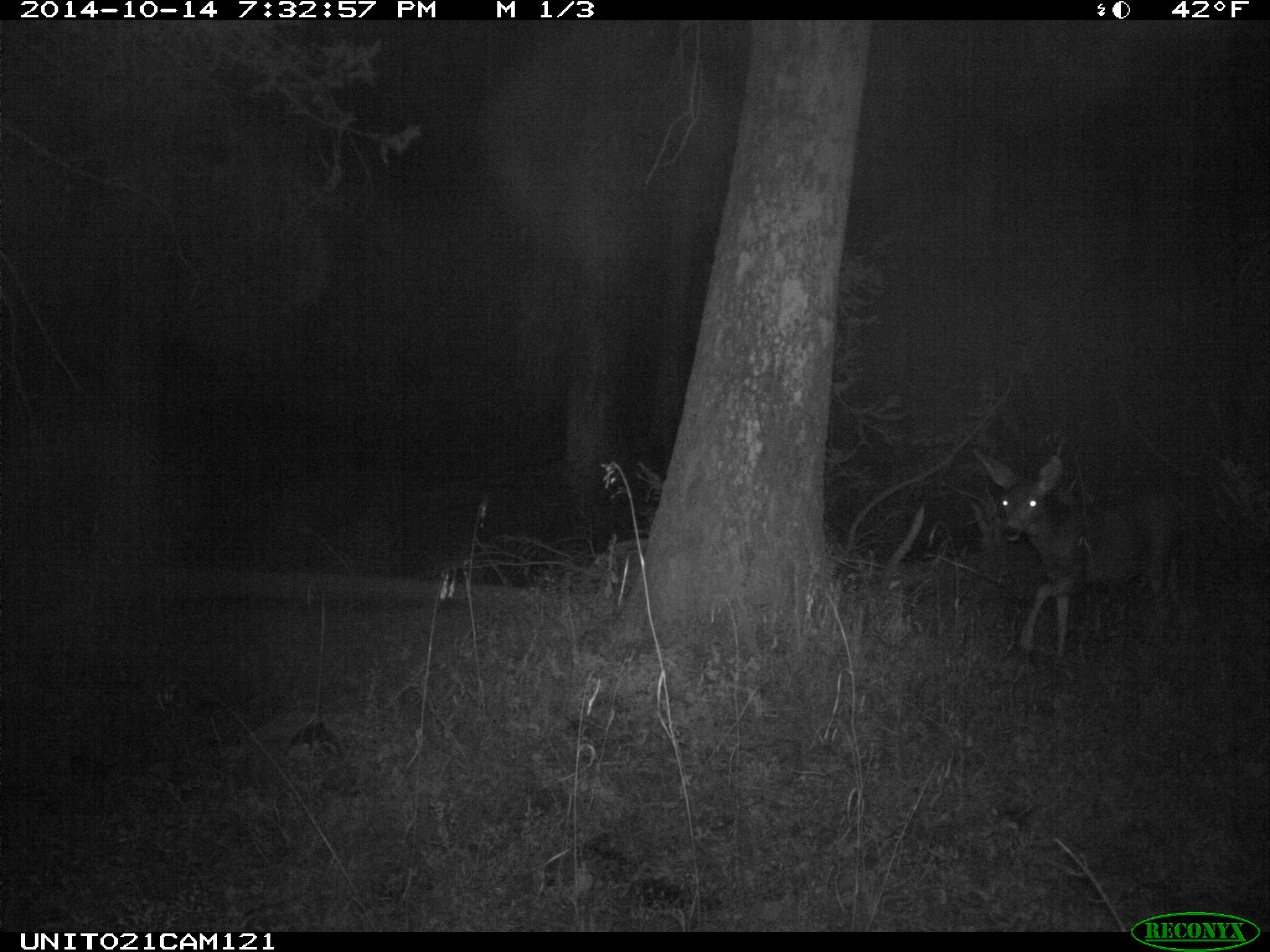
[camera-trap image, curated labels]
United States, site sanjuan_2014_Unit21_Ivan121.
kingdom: Animalia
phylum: Chordata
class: Mammalia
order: Artiodactyla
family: Cervidae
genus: Odocoileus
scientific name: Odocoileus hemionus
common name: mule deer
Odocoileus hemionus (mule deer).